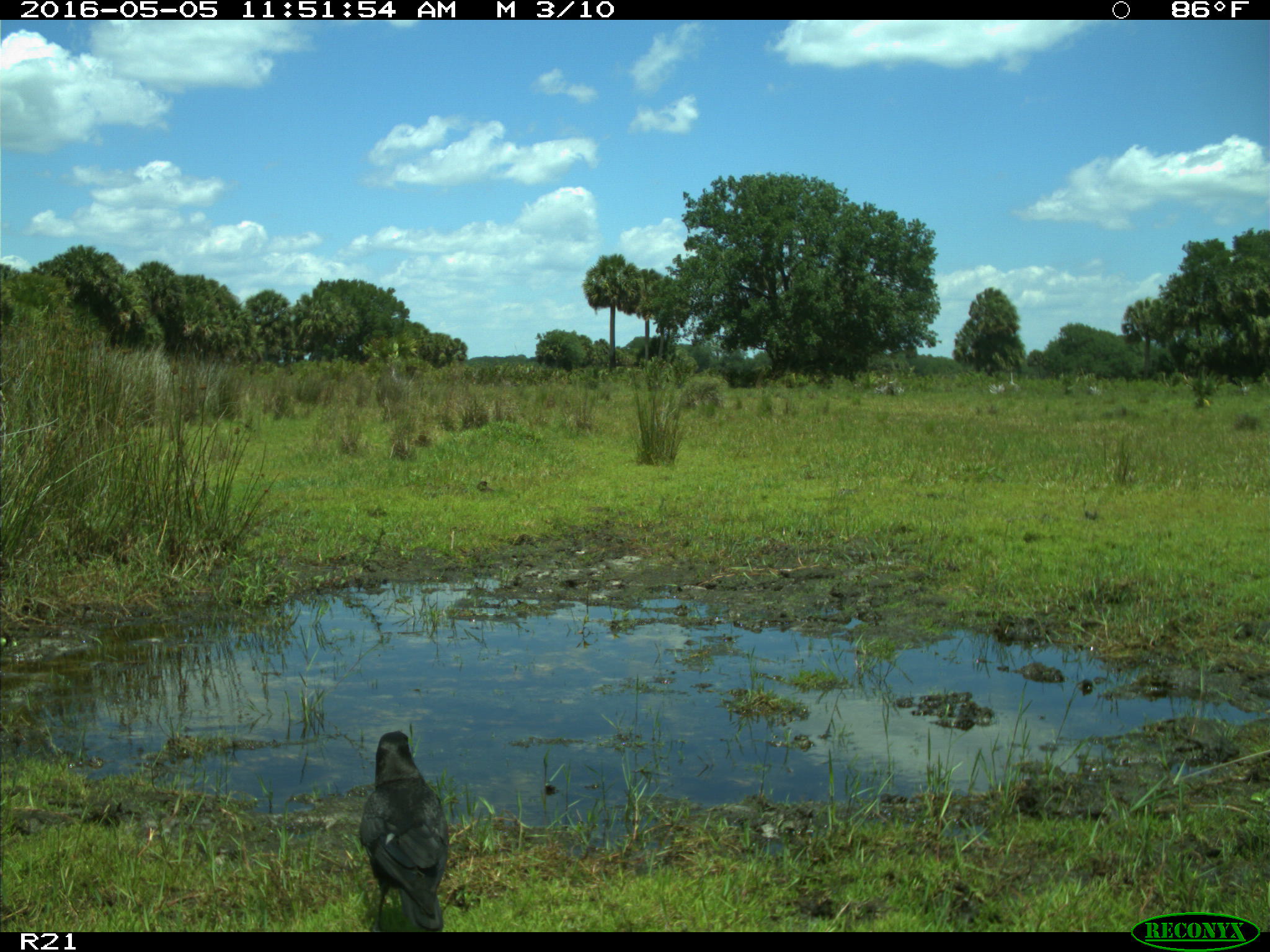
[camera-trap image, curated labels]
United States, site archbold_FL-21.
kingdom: Animalia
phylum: Chordata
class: Aves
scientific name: Aves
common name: birds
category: unidentified bird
Unidentified bird (birds) (Aves).